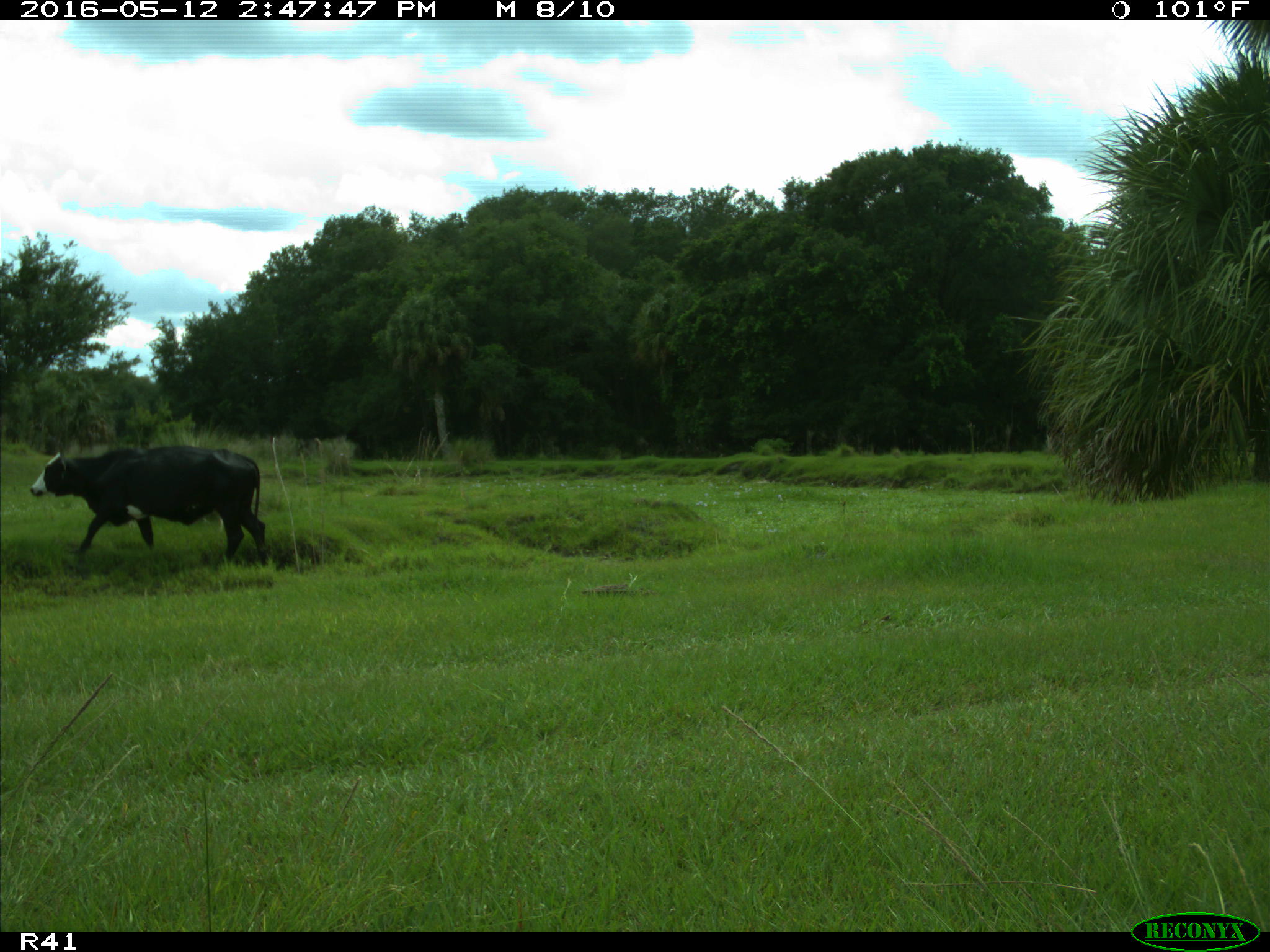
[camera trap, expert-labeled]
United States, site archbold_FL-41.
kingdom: Animalia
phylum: Chordata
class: Mammalia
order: Artiodactyla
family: Bovidae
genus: Bos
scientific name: Bos taurus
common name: domestic cow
Bos taurus (domestic cow).